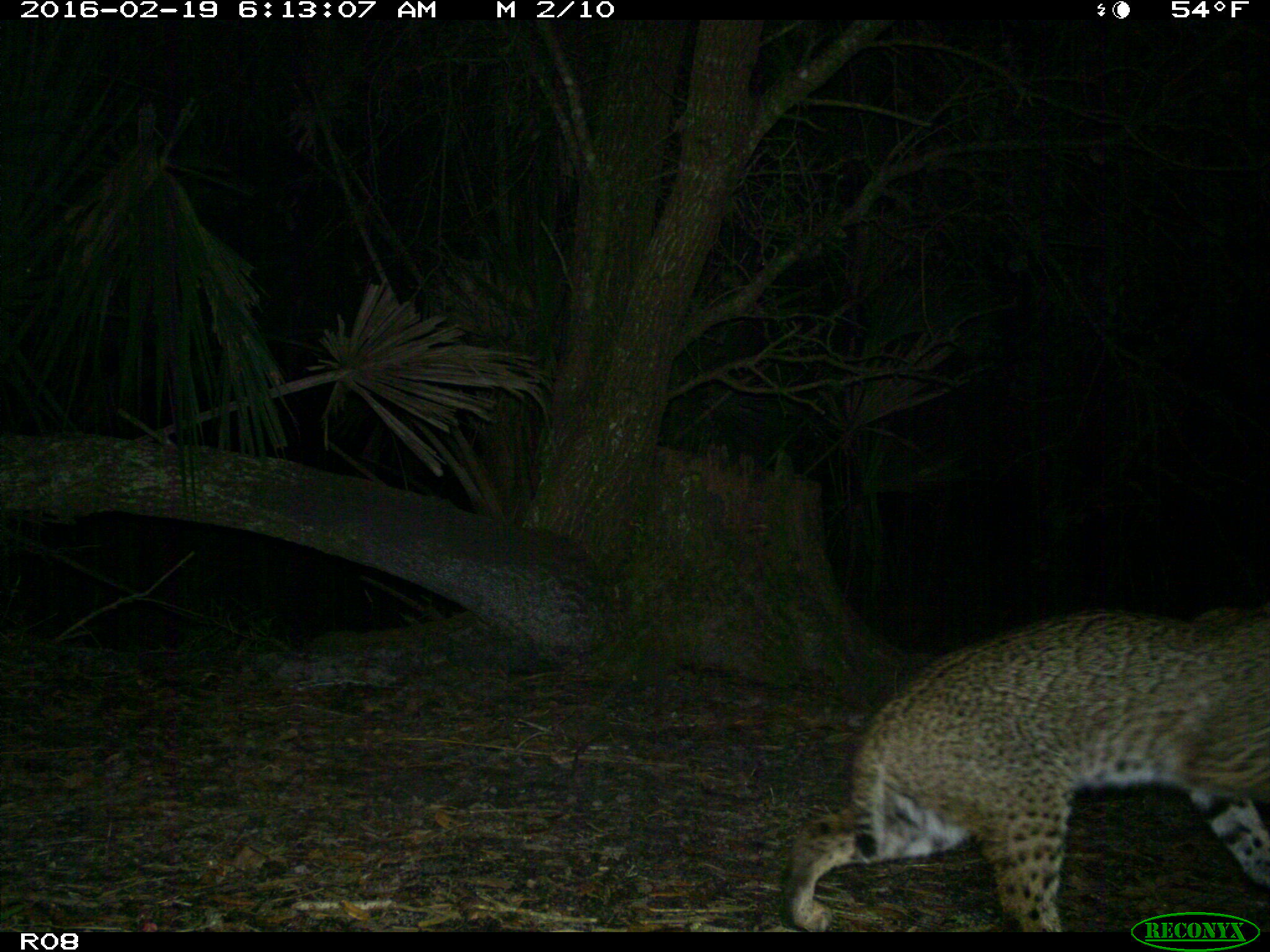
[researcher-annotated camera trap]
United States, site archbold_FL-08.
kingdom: Animalia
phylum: Chordata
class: Mammalia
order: Carnivora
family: Felidae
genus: Lynx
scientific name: Lynx rufus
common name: bobcat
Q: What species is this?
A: Lynx rufus (bobcat).